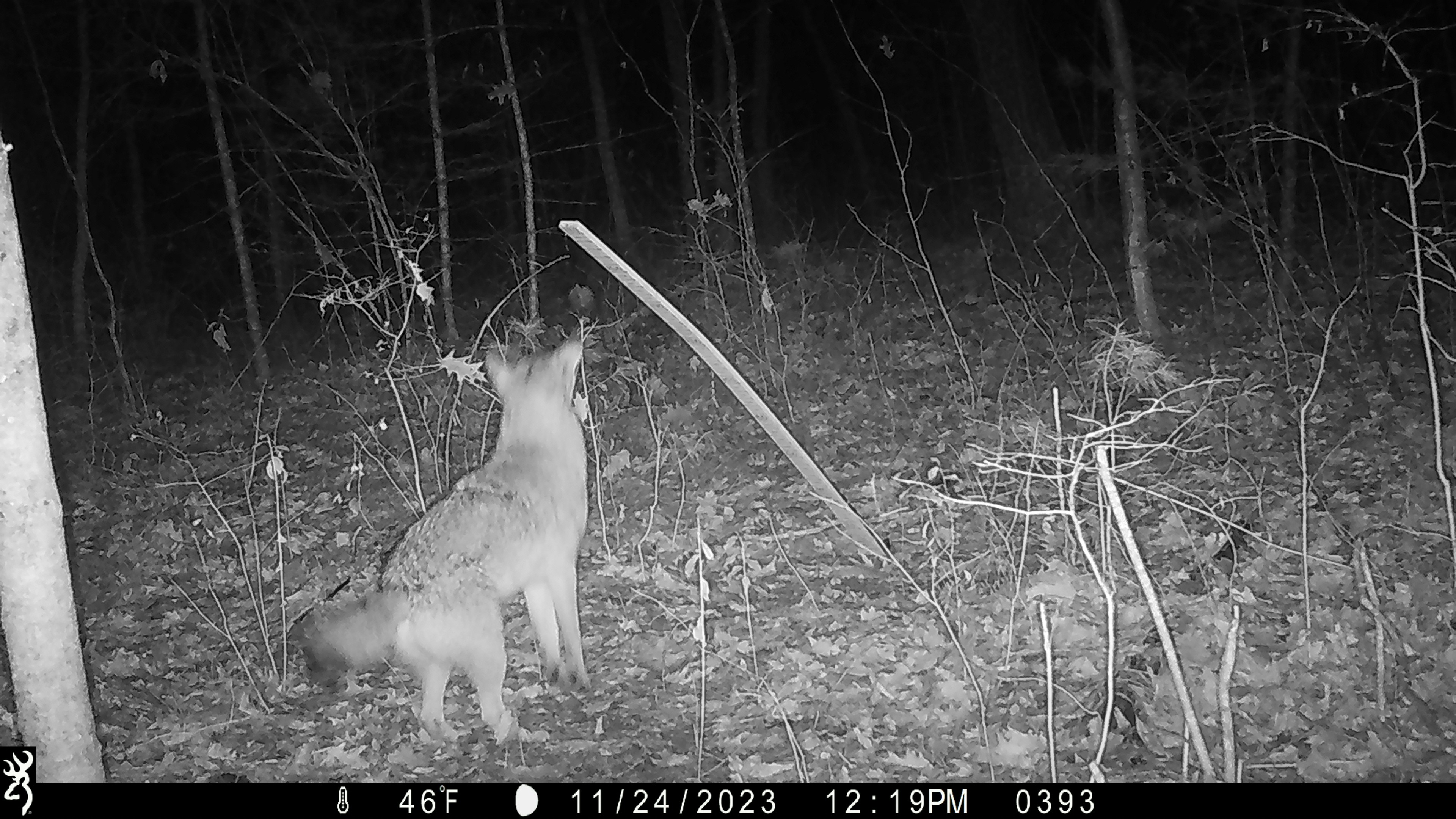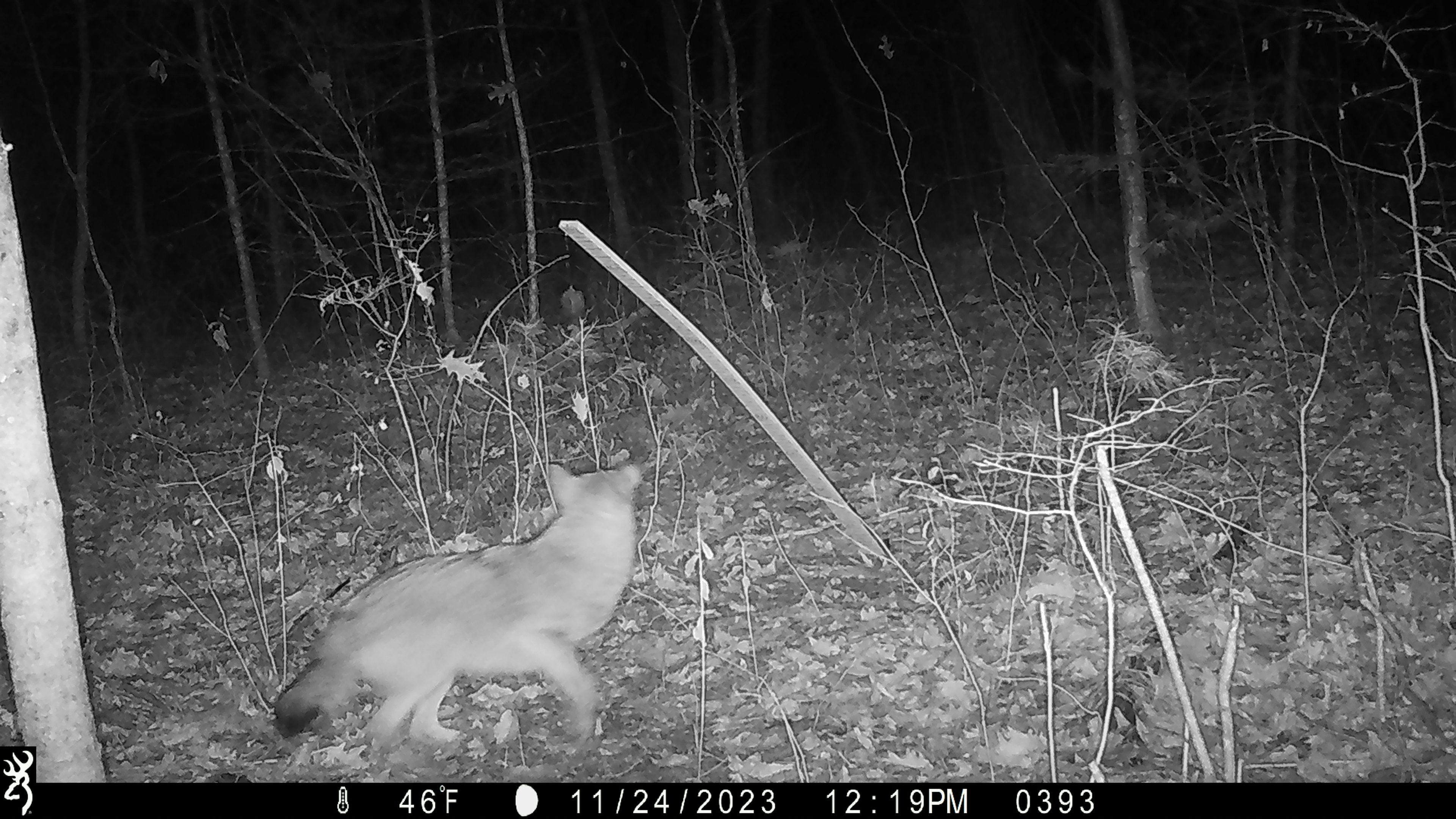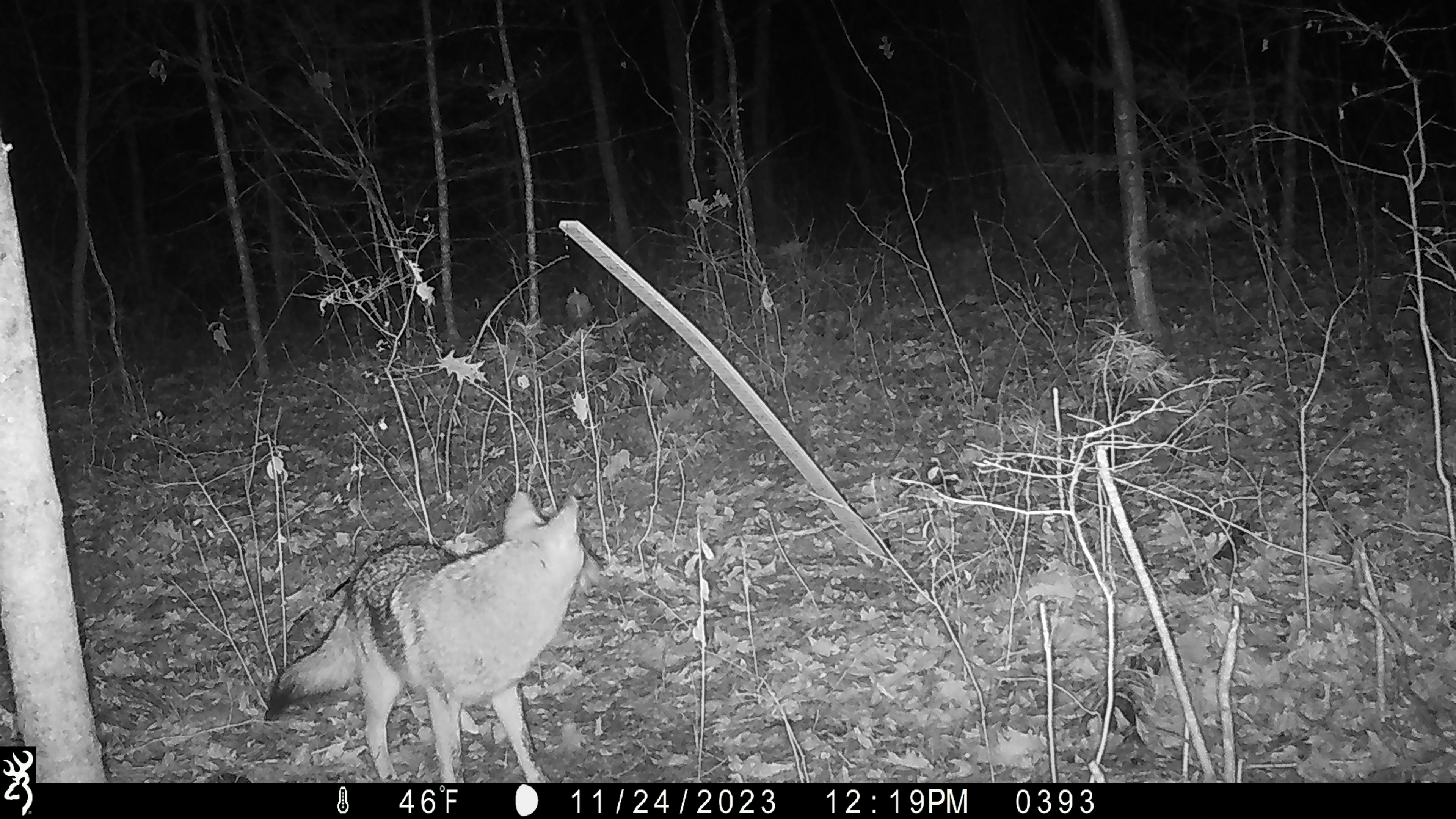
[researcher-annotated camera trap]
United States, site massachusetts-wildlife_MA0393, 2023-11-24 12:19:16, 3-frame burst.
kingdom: Animalia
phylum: Chordata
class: Mammalia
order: Carnivora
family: Canidae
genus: Canis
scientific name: Canis latrans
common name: coyote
Coyote (Canis latrans).